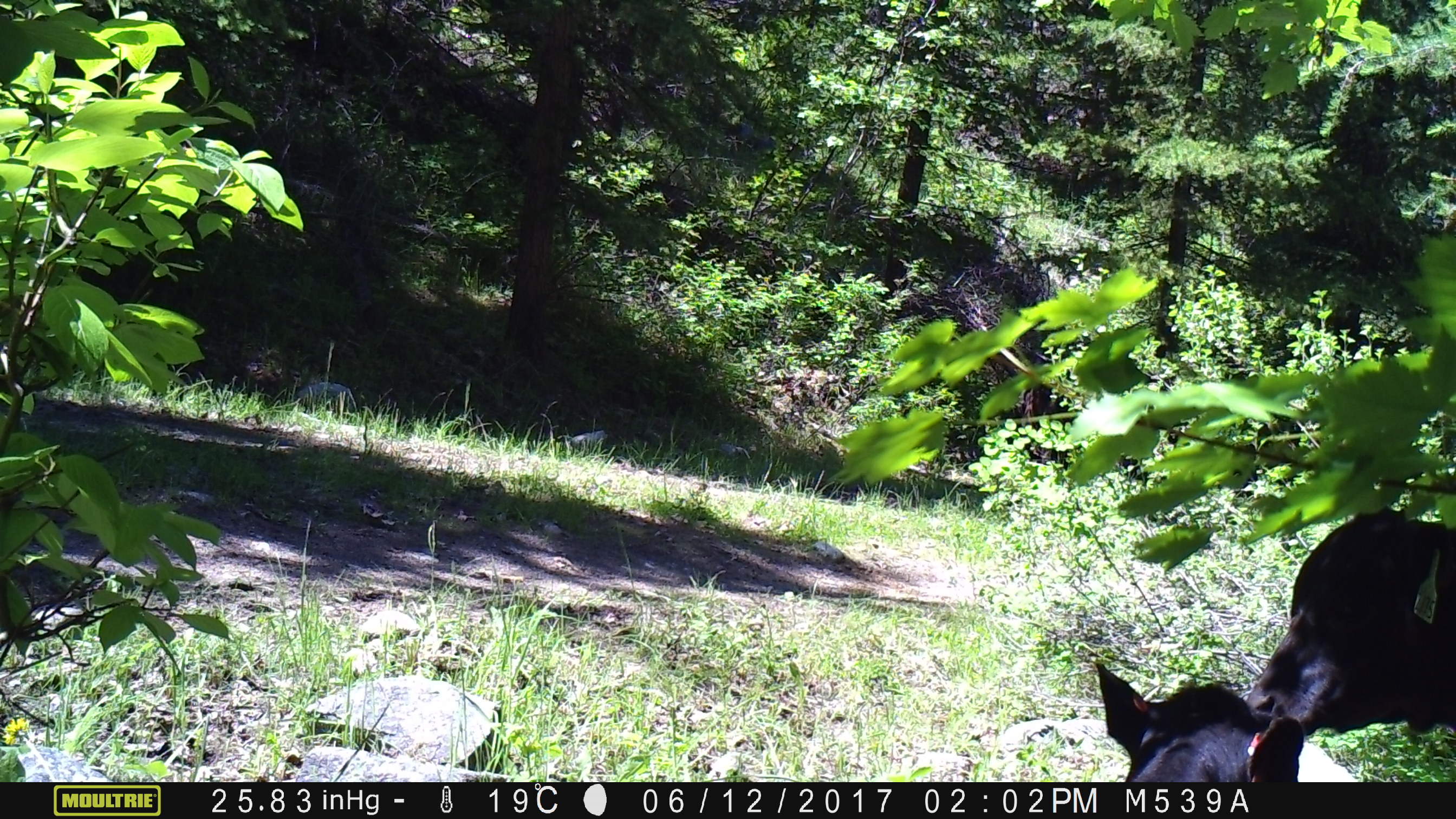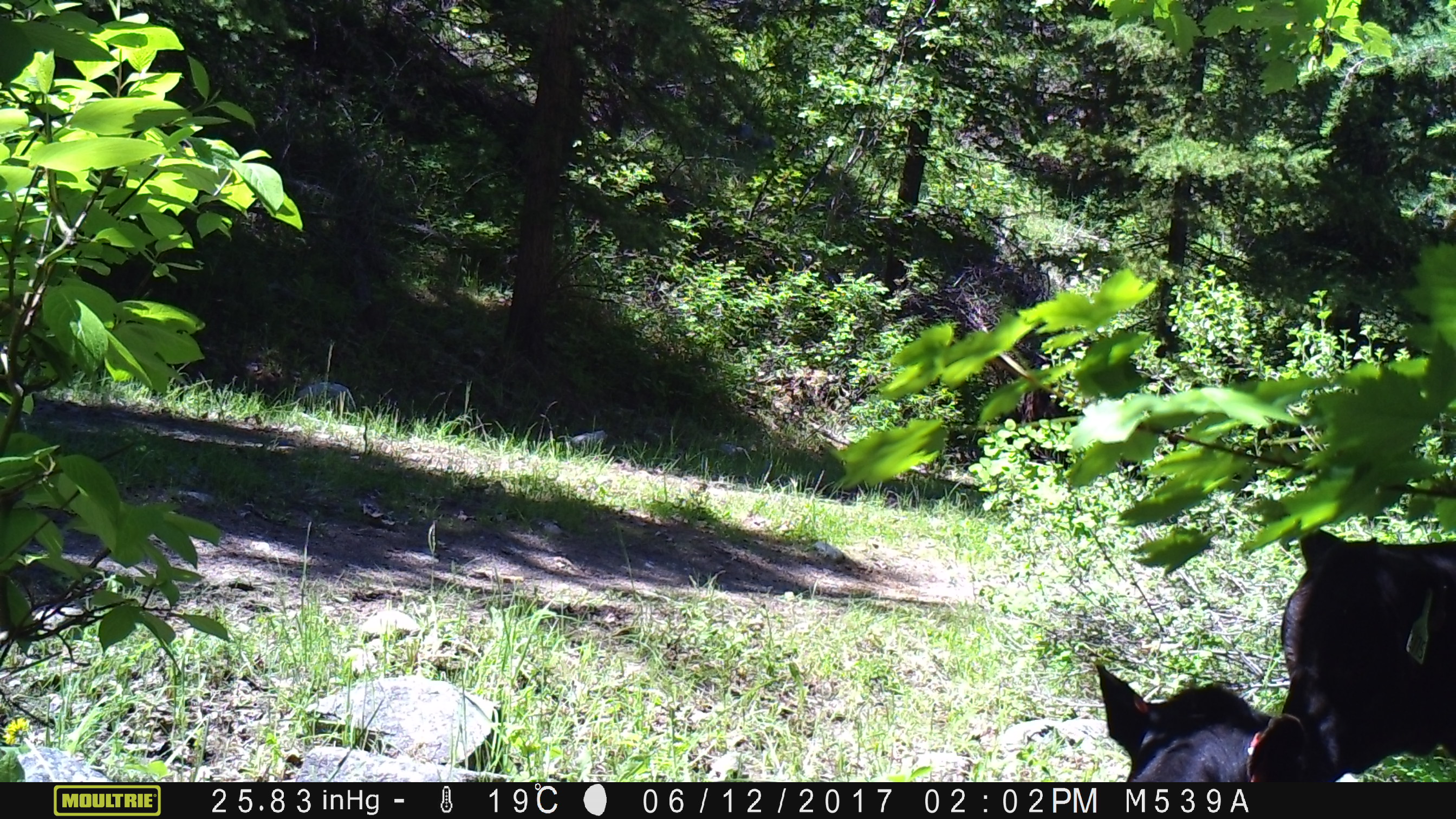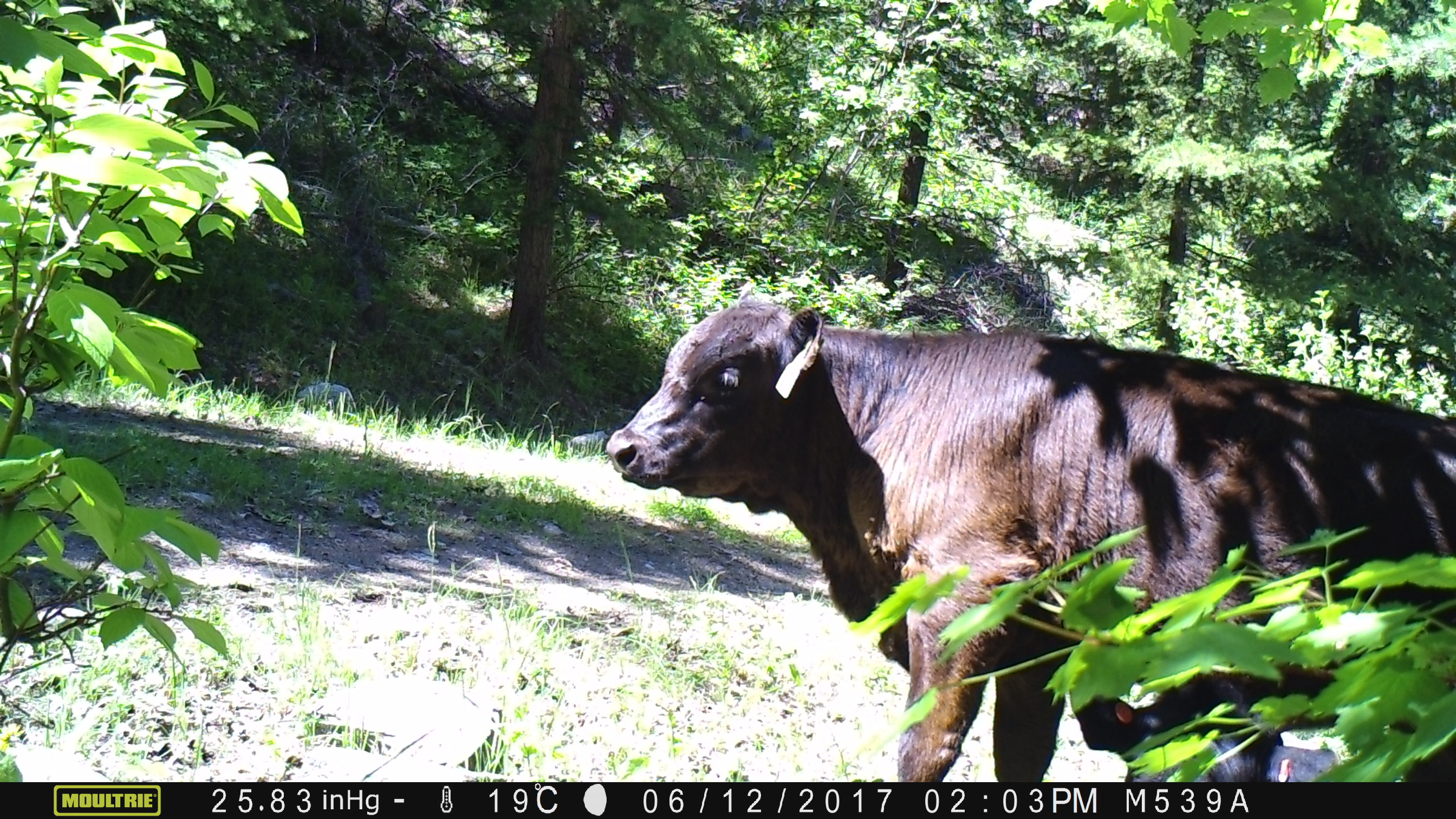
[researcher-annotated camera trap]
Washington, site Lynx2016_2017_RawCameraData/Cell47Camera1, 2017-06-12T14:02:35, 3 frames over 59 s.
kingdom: Animalia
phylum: Chordata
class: Mammalia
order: Artiodactyla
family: Bovidae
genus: Bos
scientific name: Bos taurus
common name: domestic cattle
Domestic cattle (Bos taurus). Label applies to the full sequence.